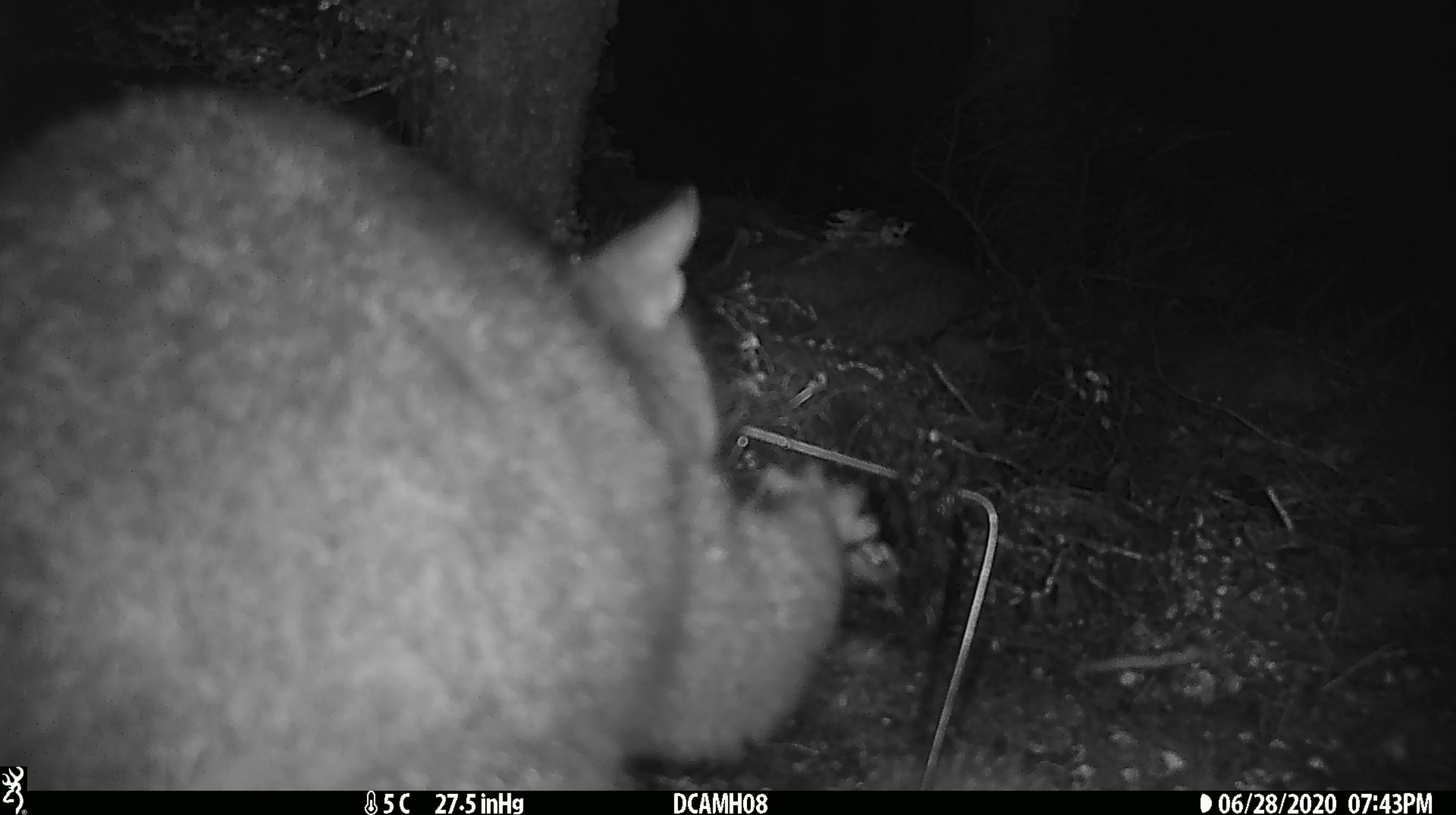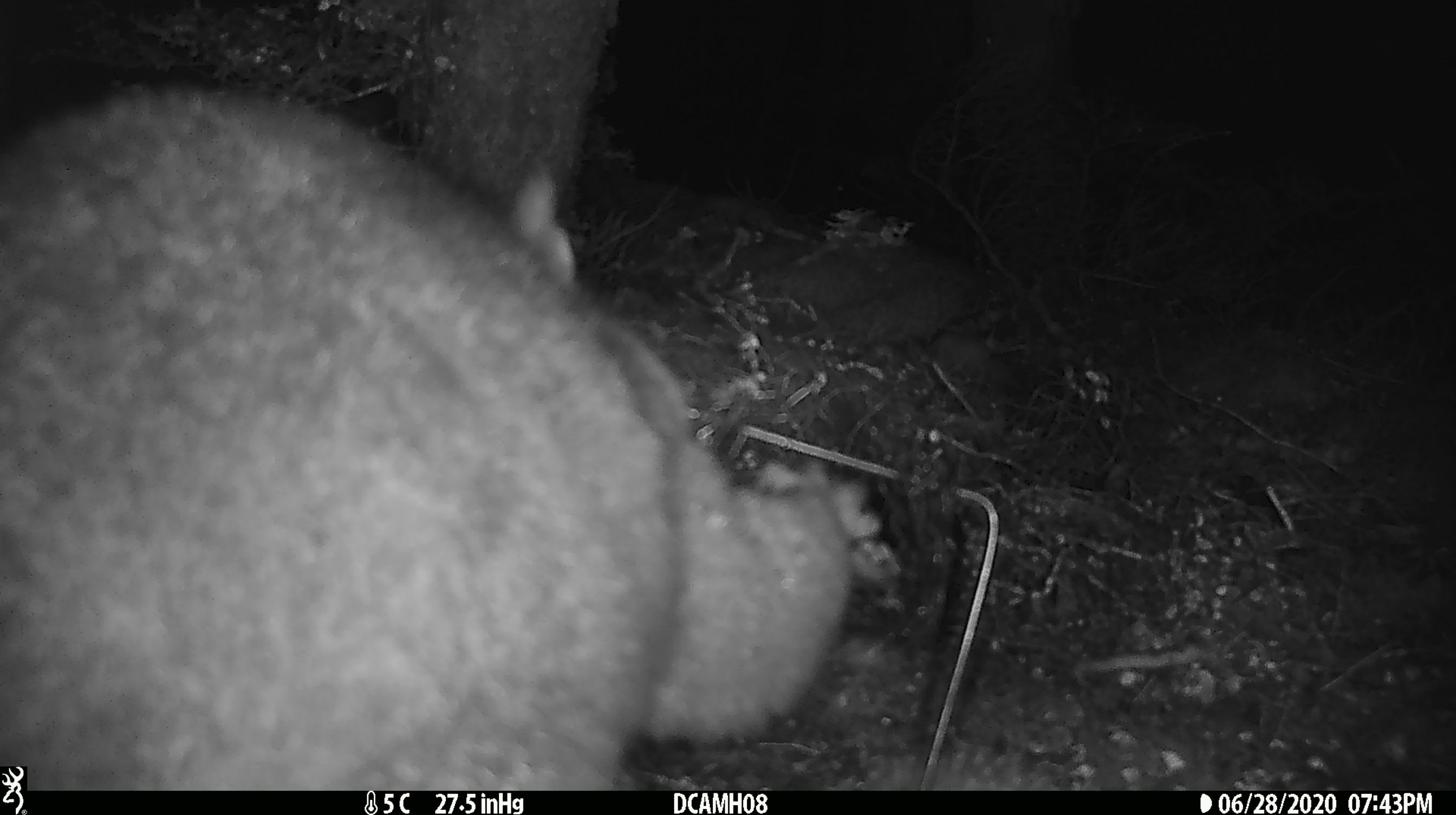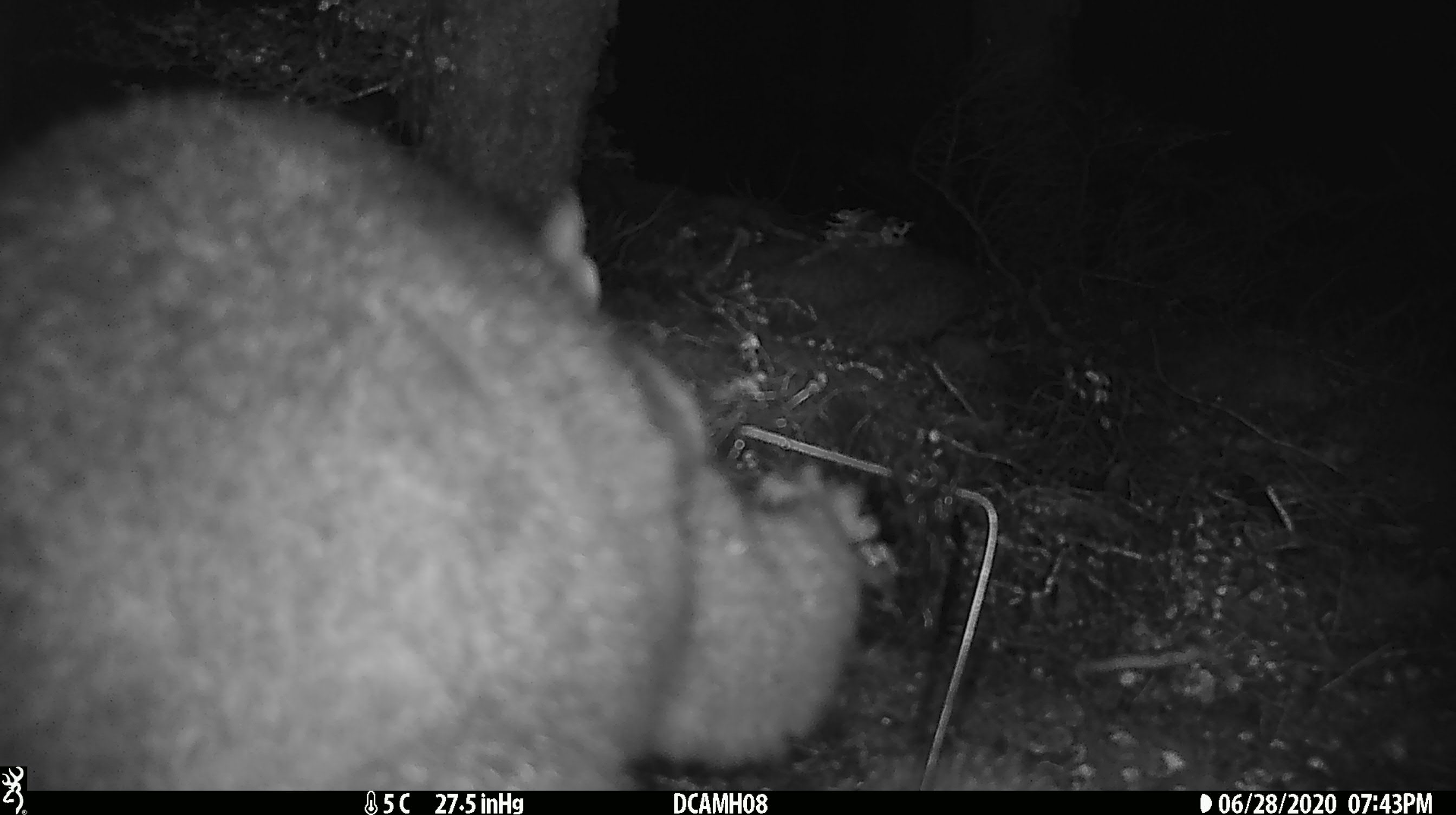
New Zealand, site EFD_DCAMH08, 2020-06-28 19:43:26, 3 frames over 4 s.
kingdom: Animalia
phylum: Chordata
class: Mammalia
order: Diprotodontia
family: Phalangeridae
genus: Trichosurus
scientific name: Trichosurus vulpecula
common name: common brushtail possum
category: possum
Possum (common brushtail possum) (Trichosurus vulpecula).